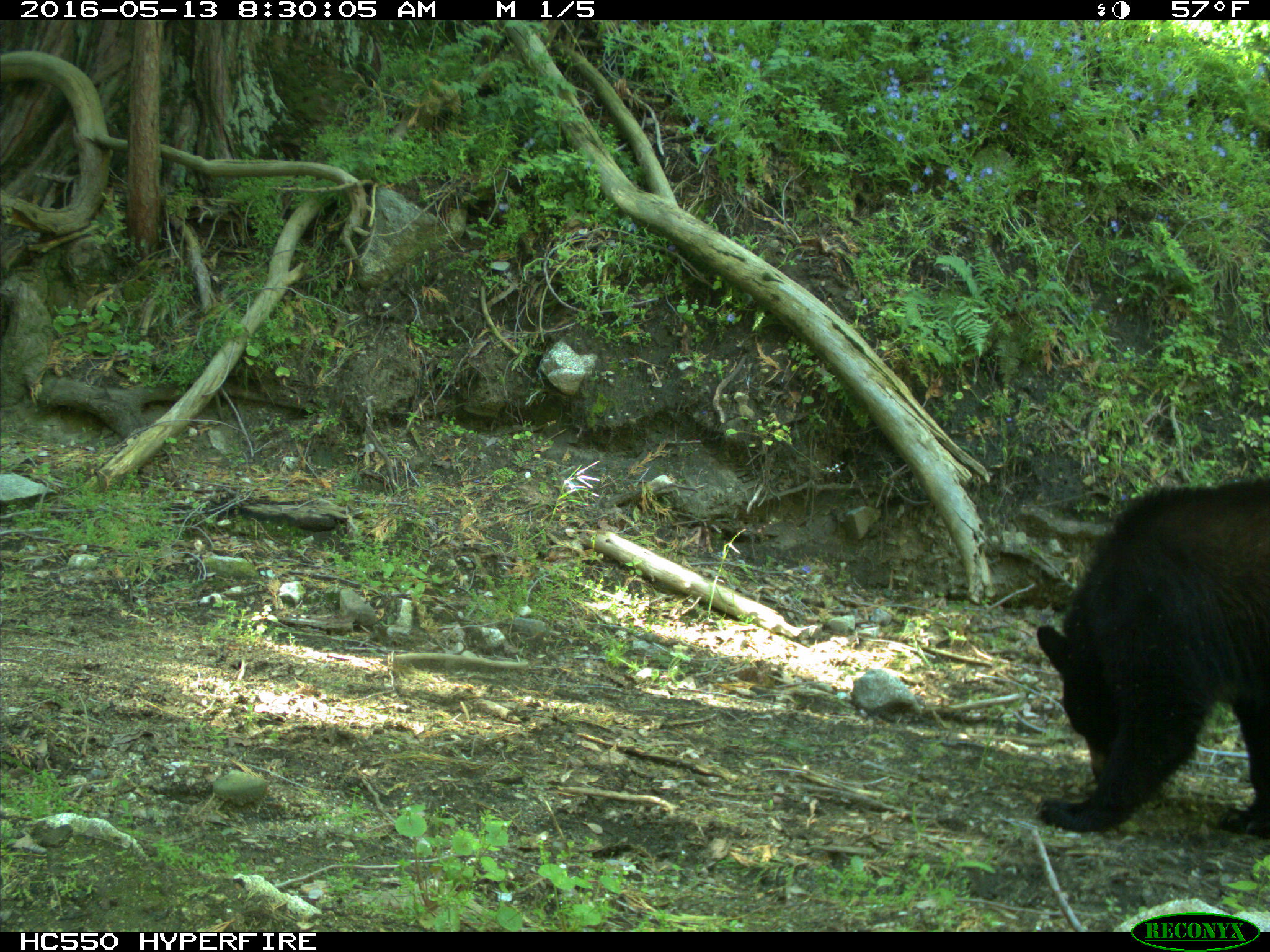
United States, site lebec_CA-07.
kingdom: Animalia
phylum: Chordata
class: Mammalia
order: Carnivora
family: Ursidae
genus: Ursus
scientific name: Ursus americanus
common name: american black bear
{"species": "Ursus americanus (american black bear)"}